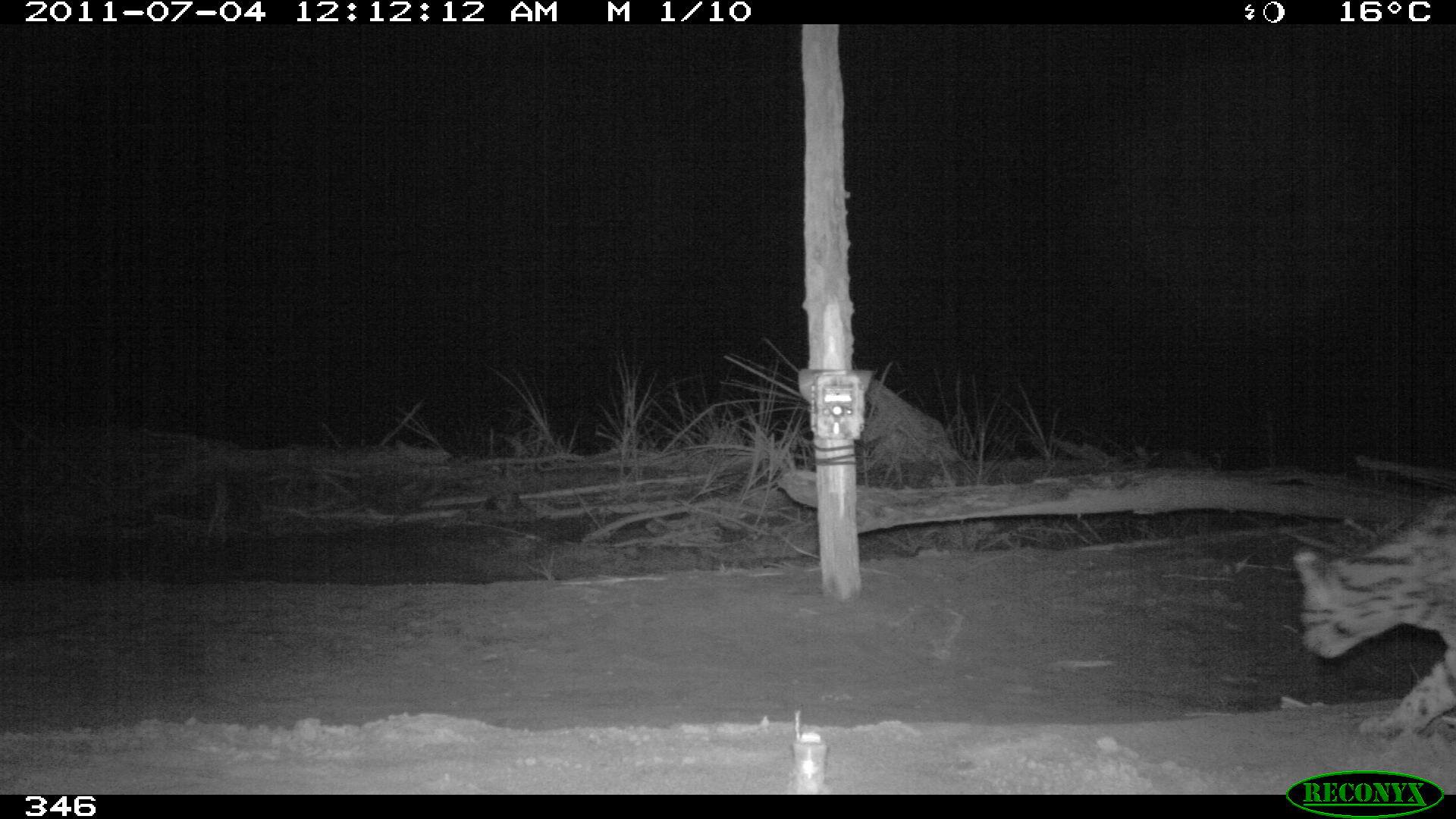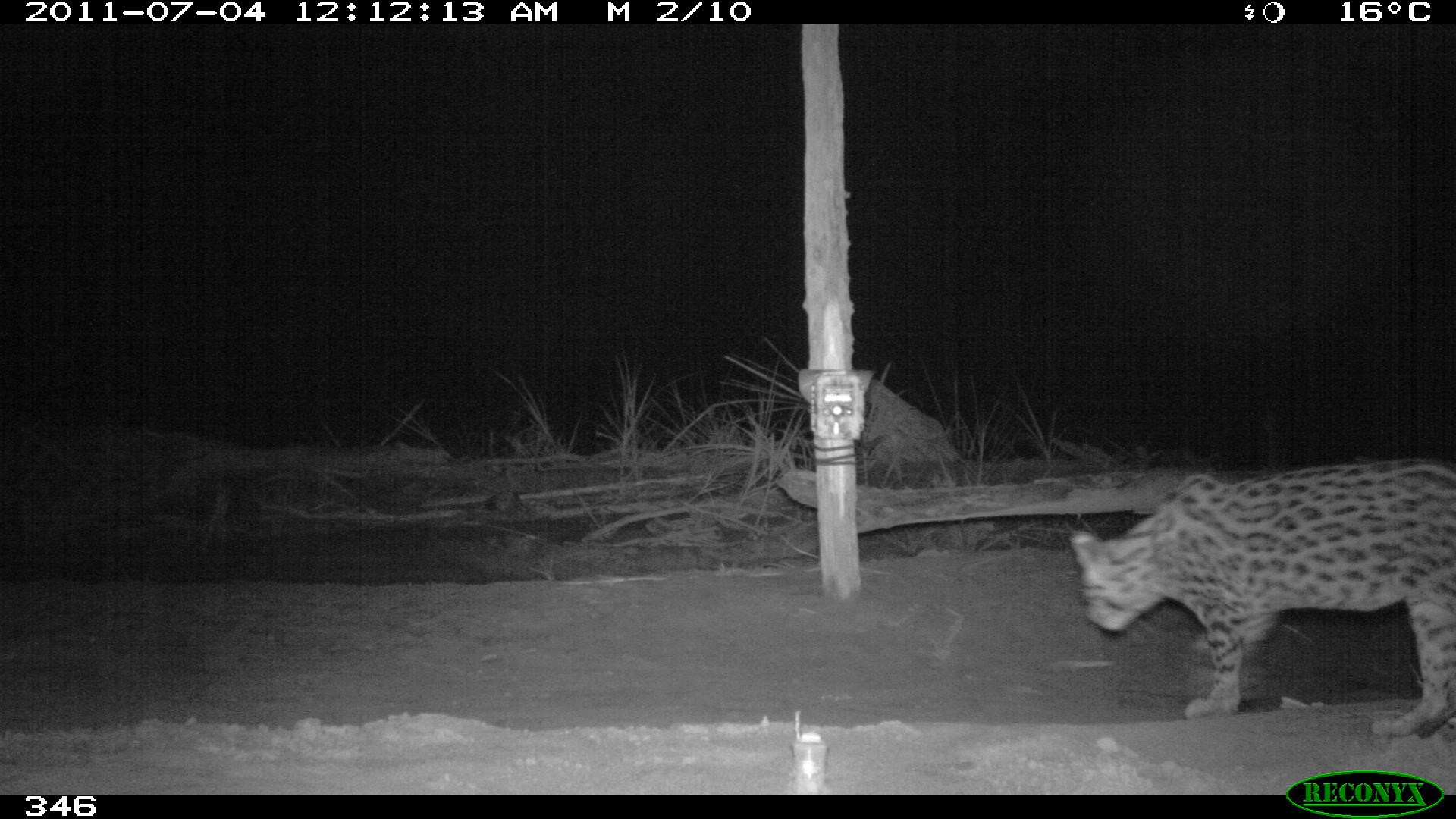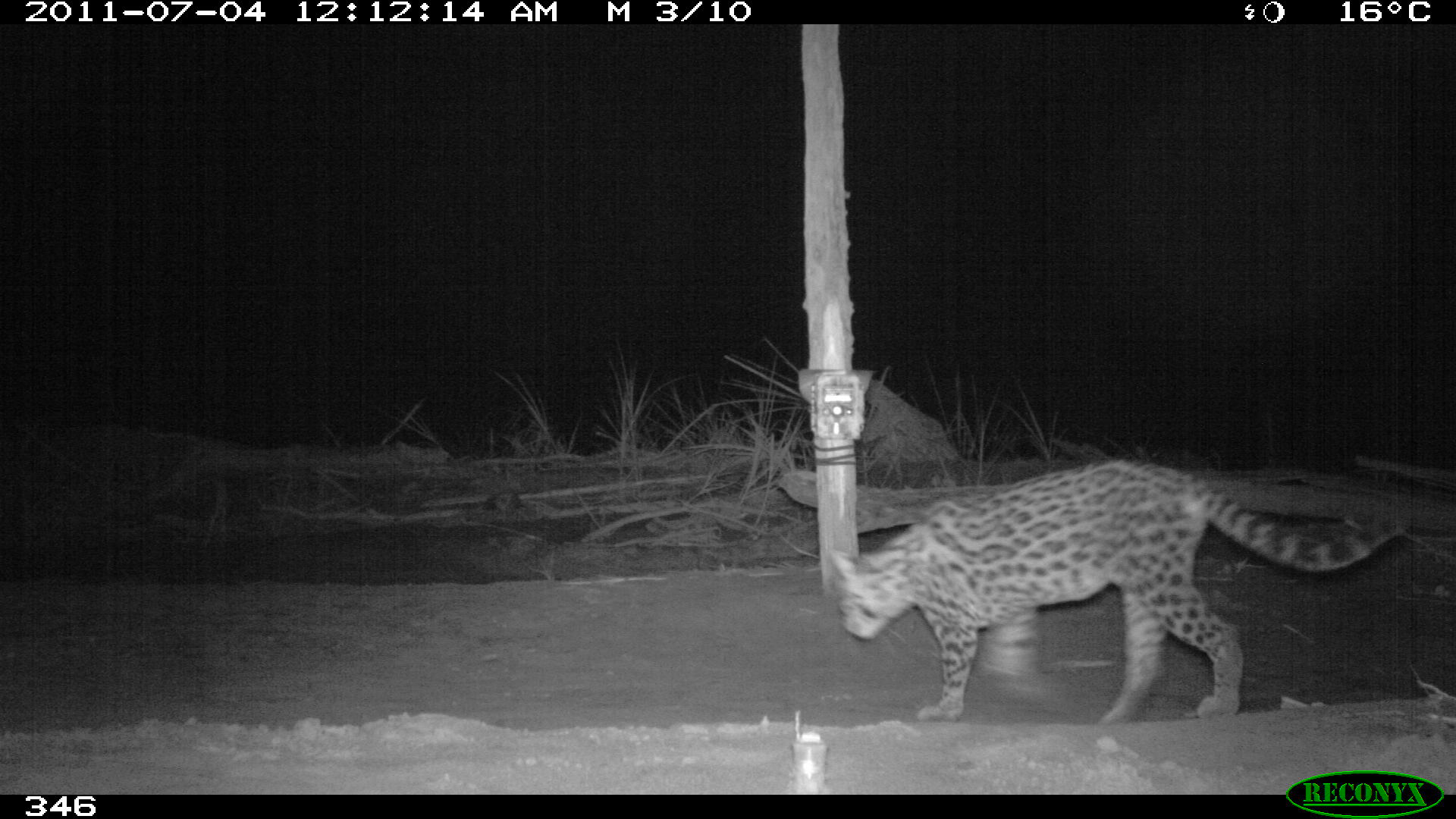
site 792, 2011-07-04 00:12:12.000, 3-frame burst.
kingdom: Animalia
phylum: Chordata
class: Mammalia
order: Carnivora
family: Felidae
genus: Leopardus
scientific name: Leopardus pardalis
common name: ocelot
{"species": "Leopardus pardalis (ocelot)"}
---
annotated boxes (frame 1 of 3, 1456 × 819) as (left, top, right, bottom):
leopardus pardalis: (1294, 495, 1454, 733)